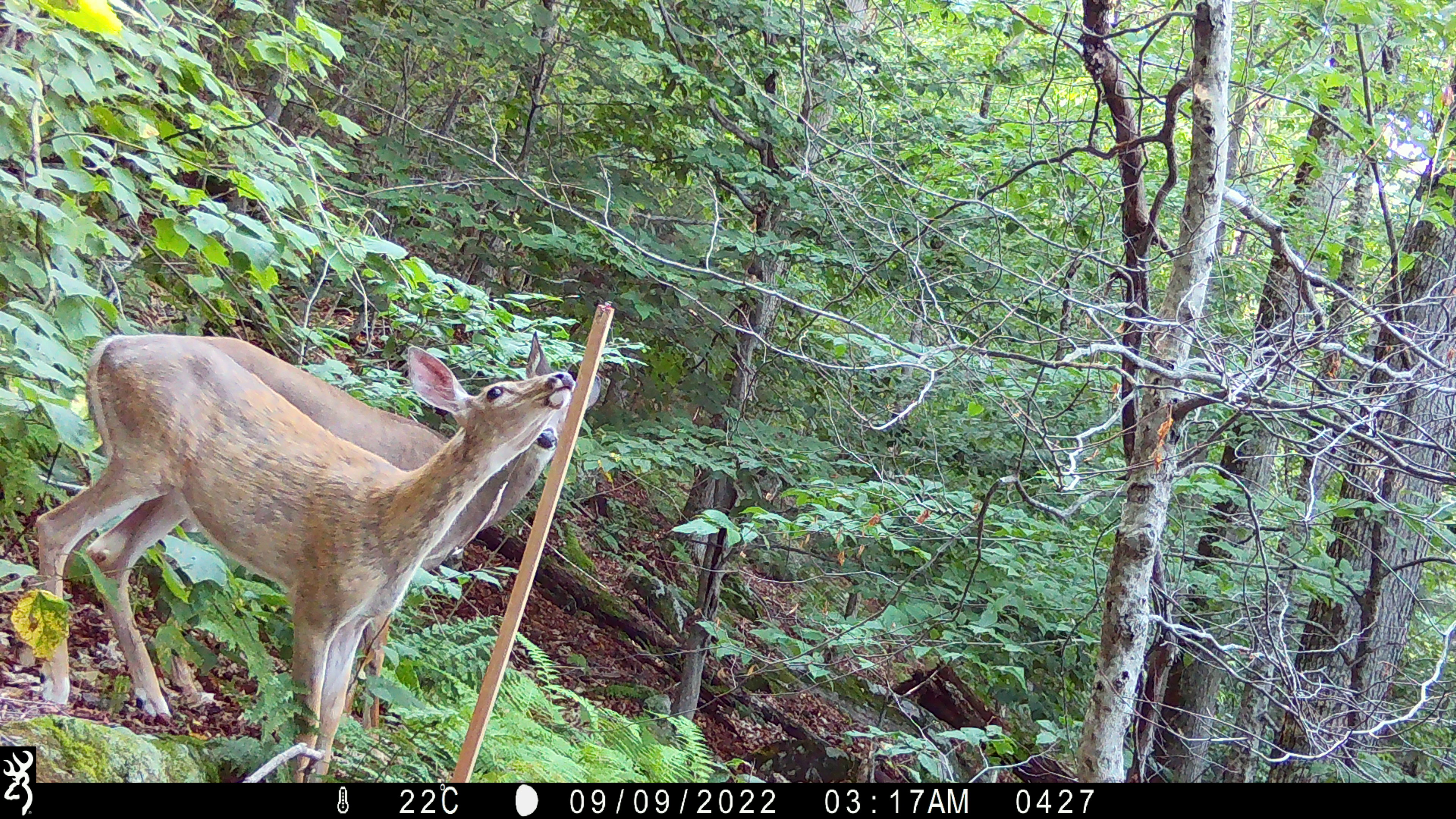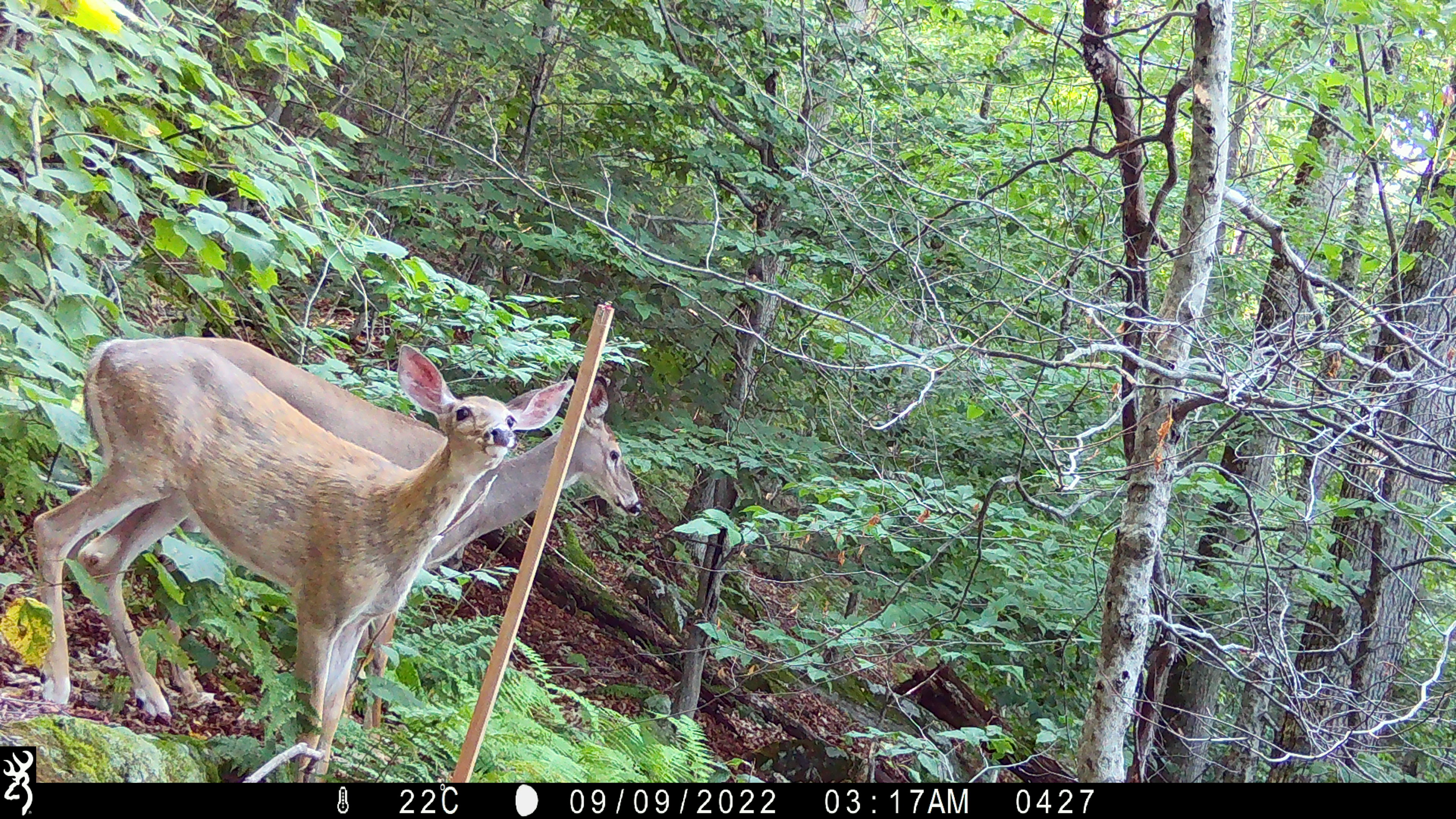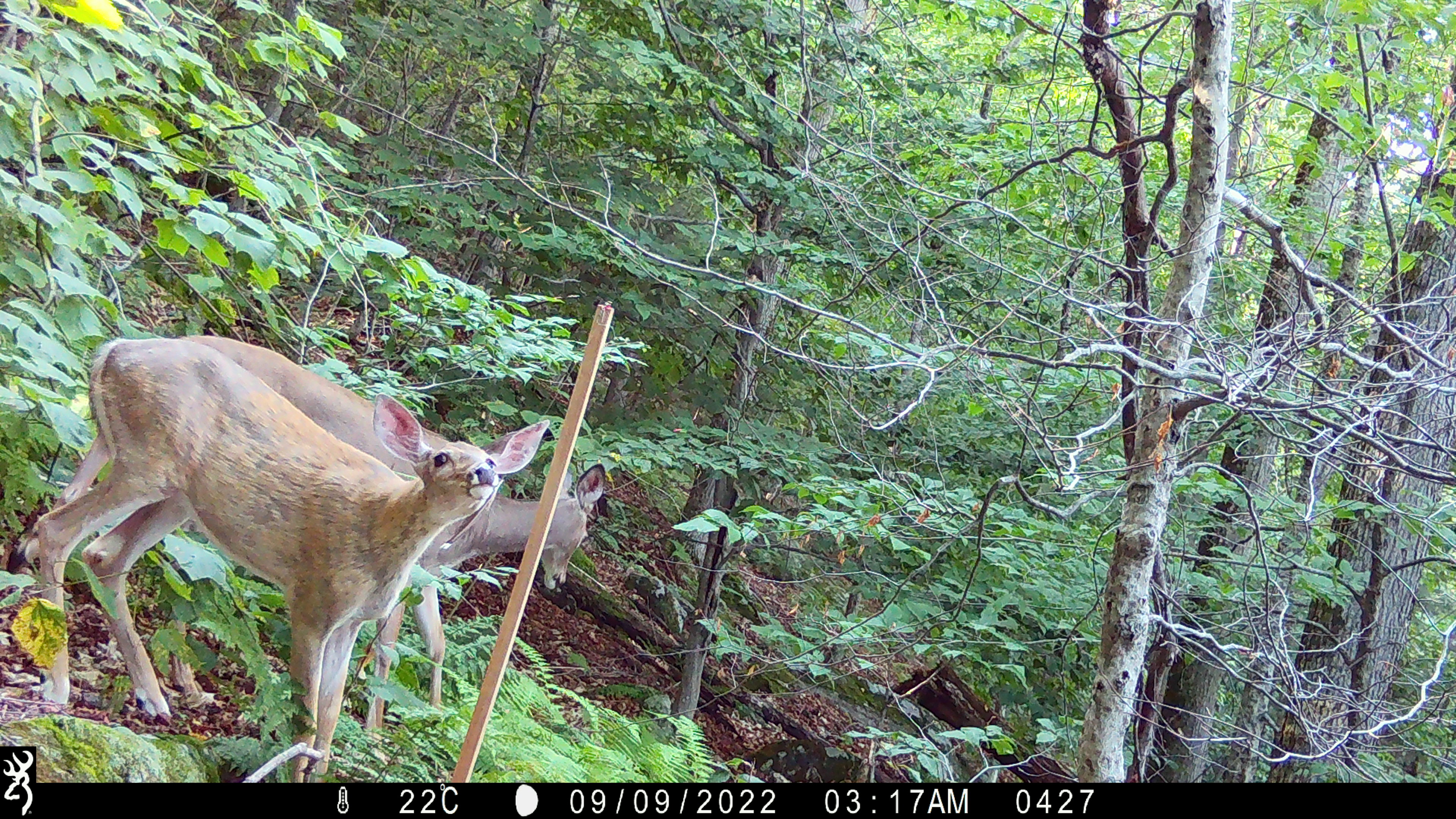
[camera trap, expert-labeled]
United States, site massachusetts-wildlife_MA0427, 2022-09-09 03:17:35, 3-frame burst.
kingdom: Animalia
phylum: Chordata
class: Mammalia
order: Artiodactyla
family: Cervidae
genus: Odocoileus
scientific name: Odocoileus virginianus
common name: white-tailed deer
White-tailed deer (Odocoileus virginianus).